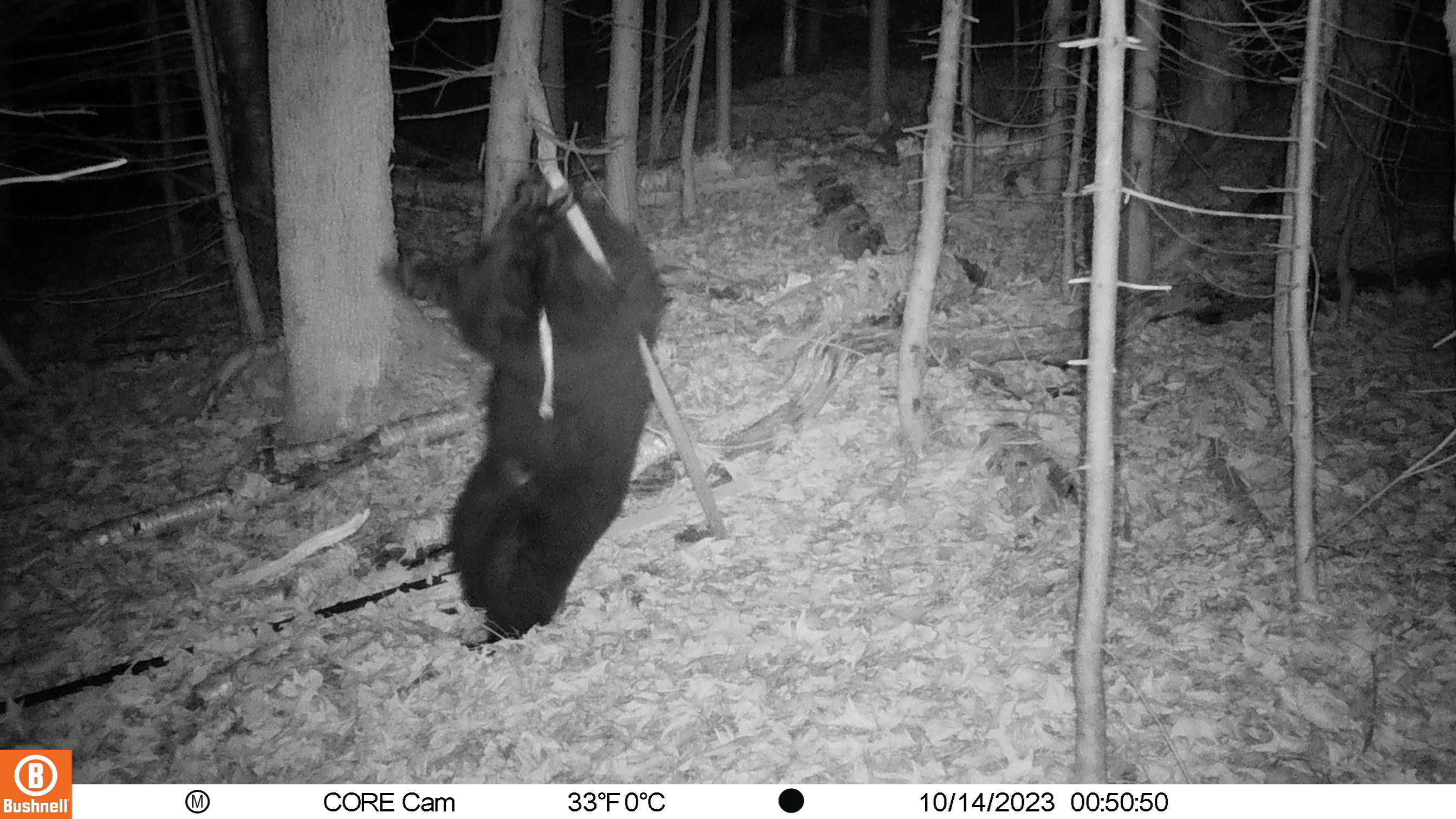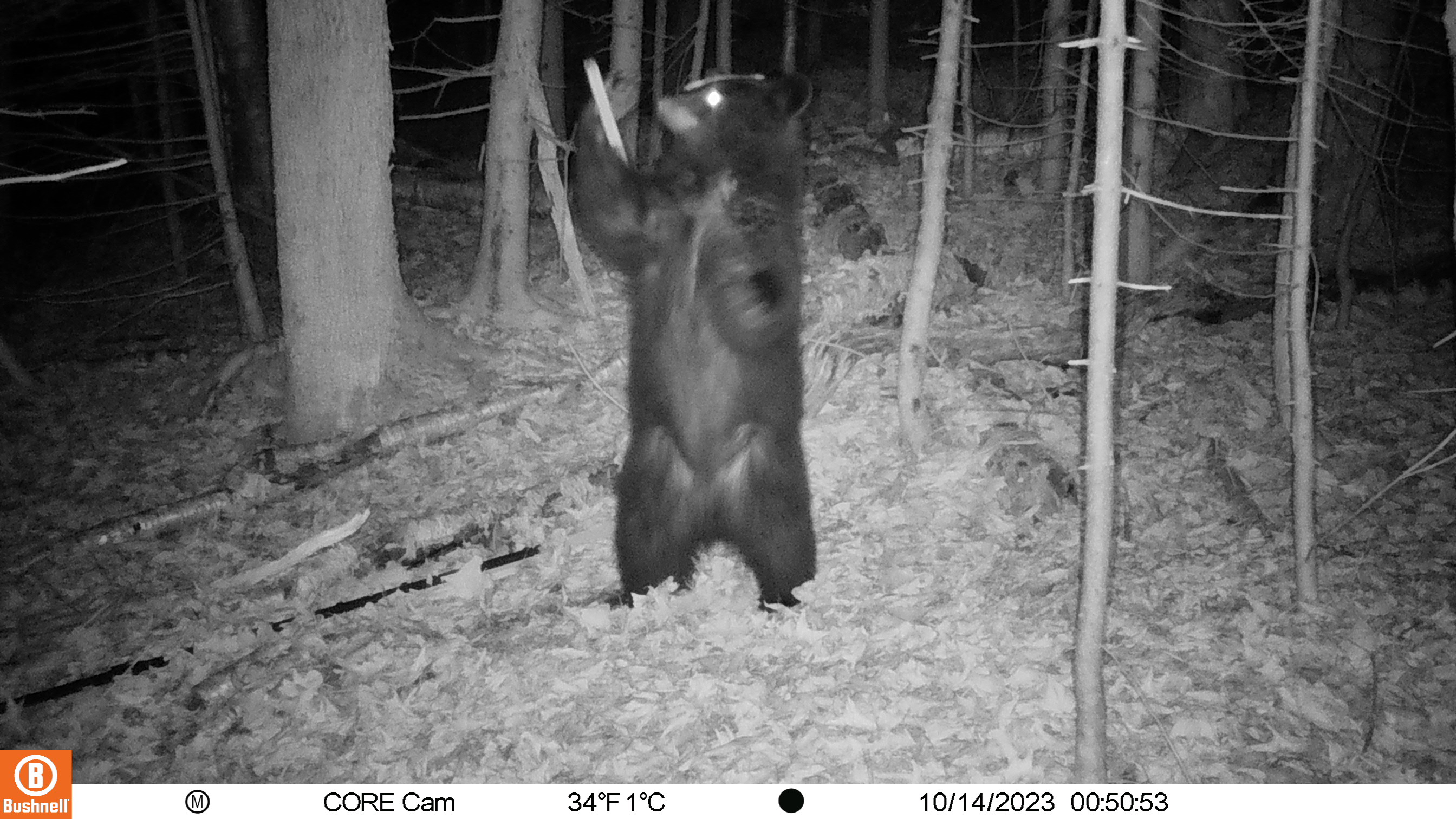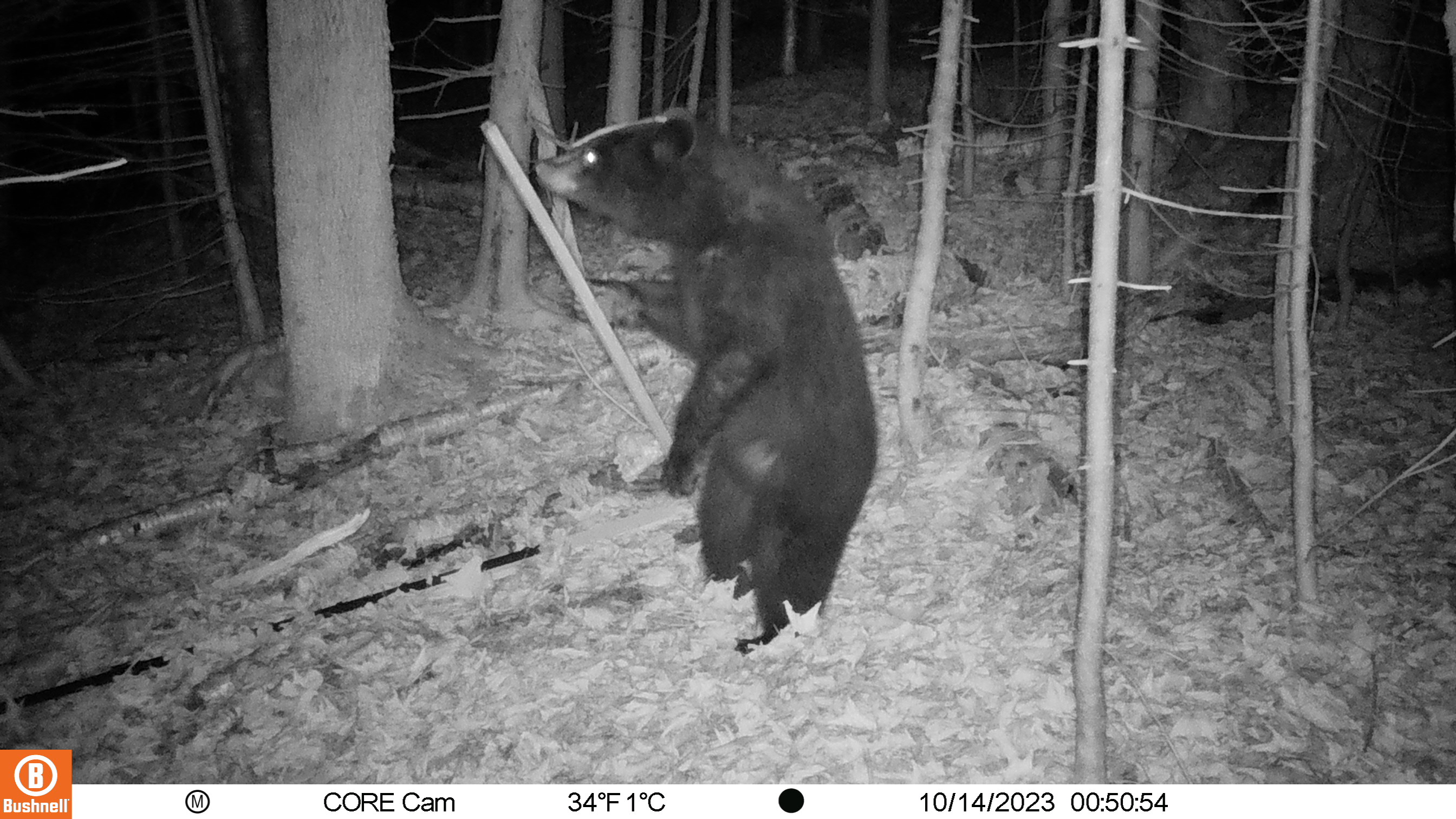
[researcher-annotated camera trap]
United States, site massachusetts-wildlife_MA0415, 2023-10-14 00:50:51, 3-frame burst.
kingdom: Animalia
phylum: Chordata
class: Mammalia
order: Carnivora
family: Ursidae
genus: Ursus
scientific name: Ursus americanus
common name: black bear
Black bear (Ursus americanus).